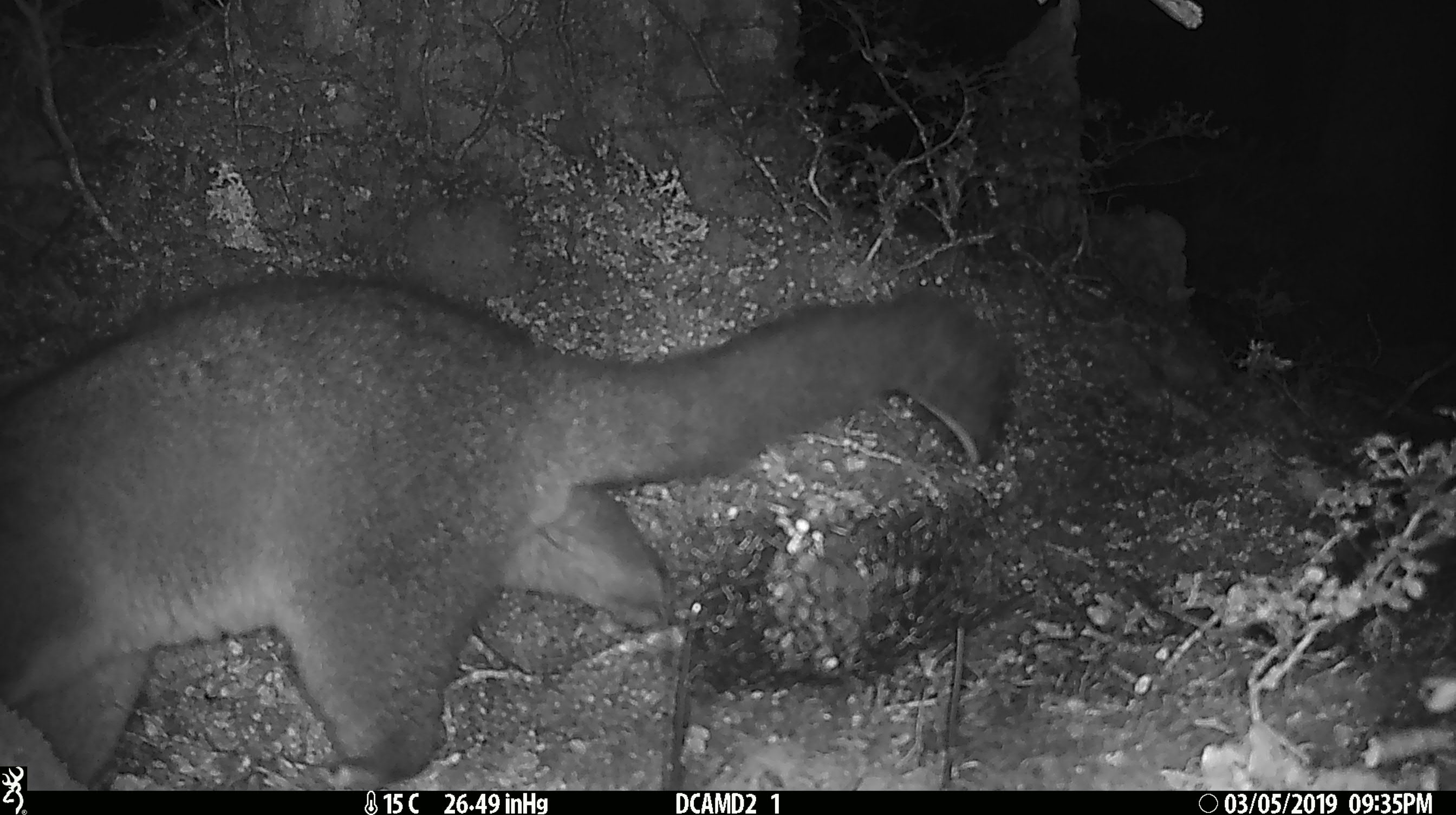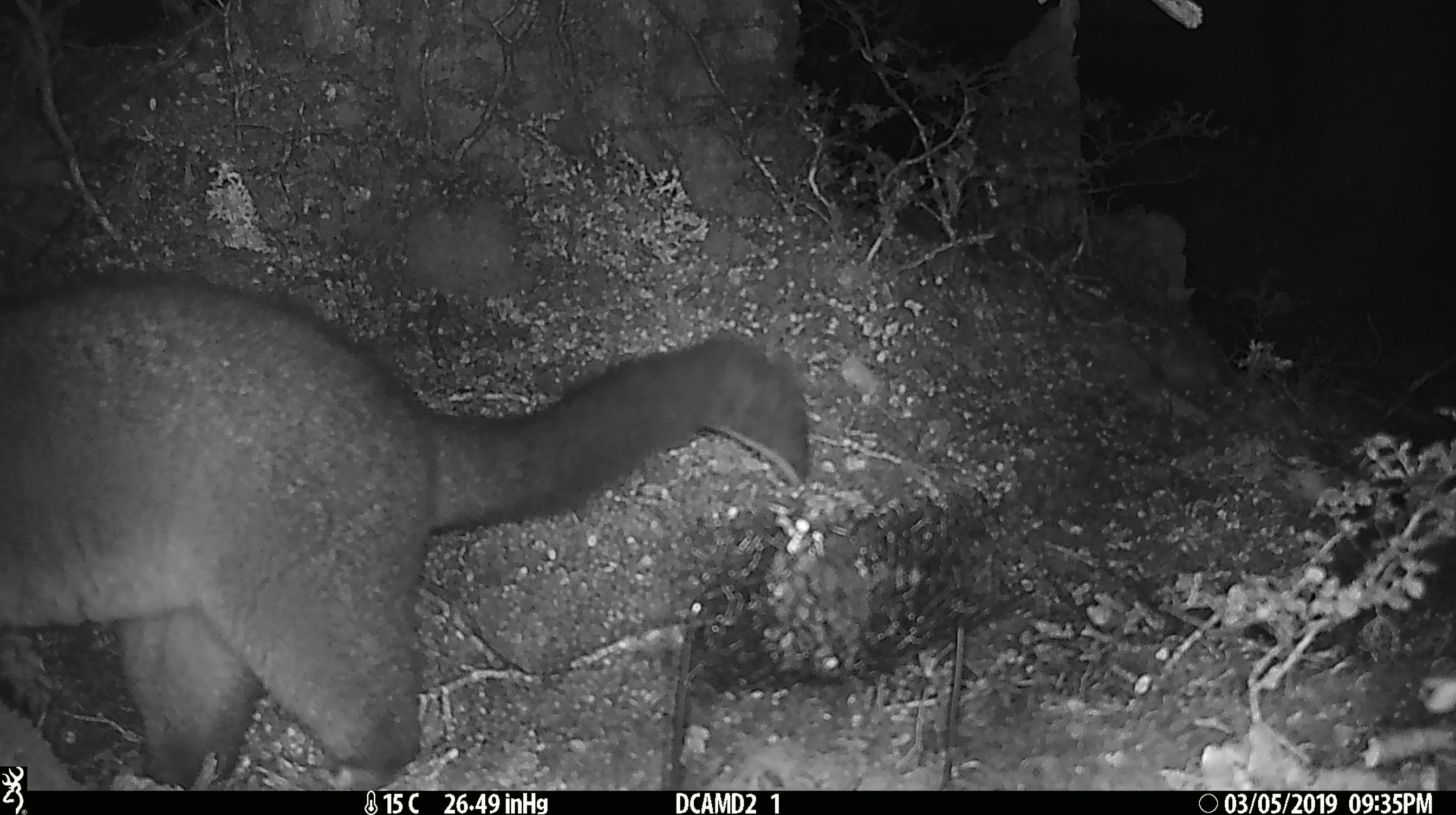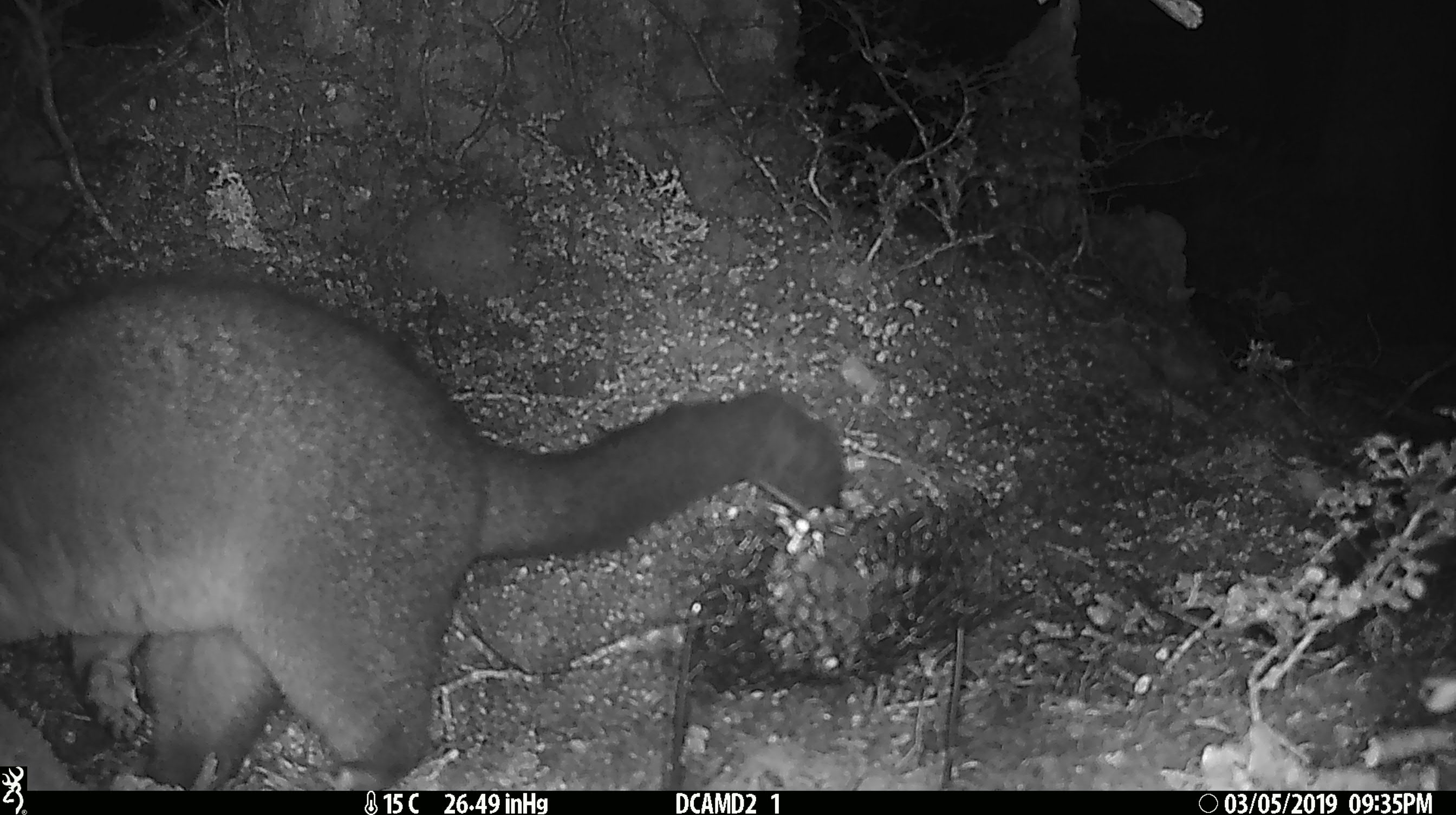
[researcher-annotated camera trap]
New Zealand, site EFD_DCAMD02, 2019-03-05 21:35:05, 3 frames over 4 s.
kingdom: Animalia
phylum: Chordata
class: Mammalia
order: Diprotodontia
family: Phalangeridae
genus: Trichosurus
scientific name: Trichosurus vulpecula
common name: common brushtail possum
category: possum